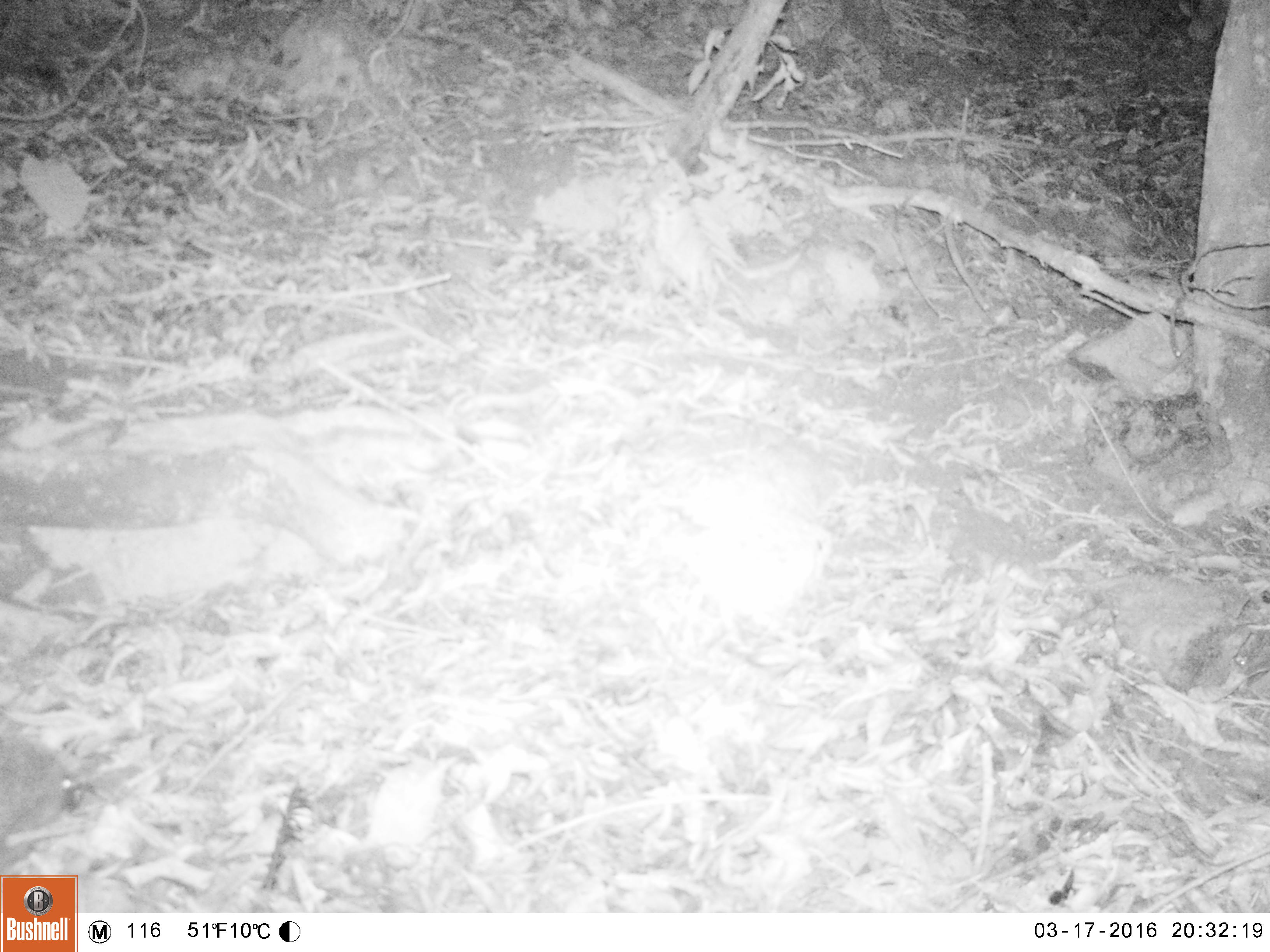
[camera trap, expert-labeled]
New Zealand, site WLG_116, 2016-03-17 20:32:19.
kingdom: Animalia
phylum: Chordata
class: Mammalia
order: Eulipotyphla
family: Erinaceidae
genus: Erinaceus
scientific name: Erinaceus europaeus europaeus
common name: european hedgehog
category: hedgehog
Hedgehog (european hedgehog) (Erinaceus europaeus europaeus).